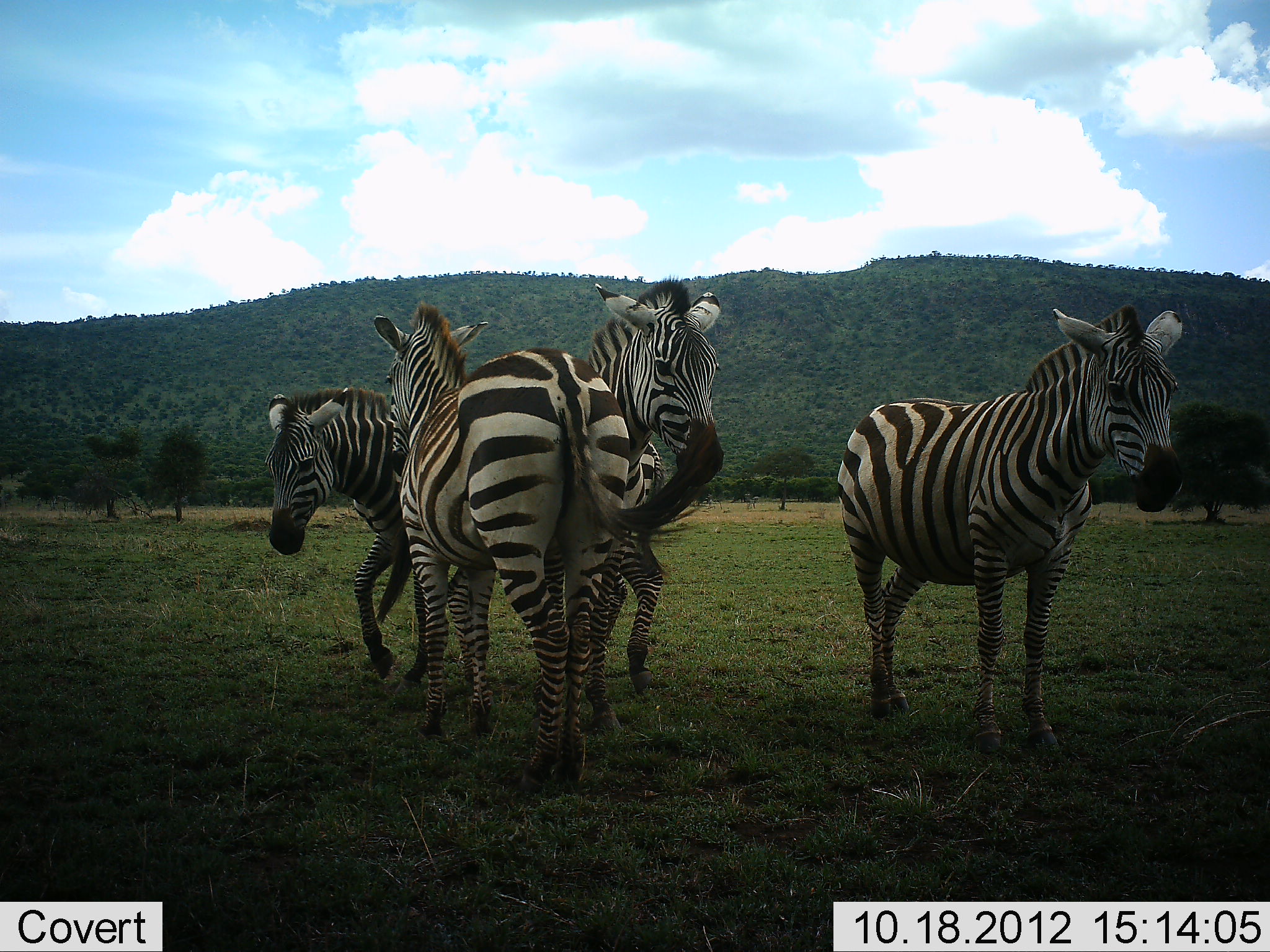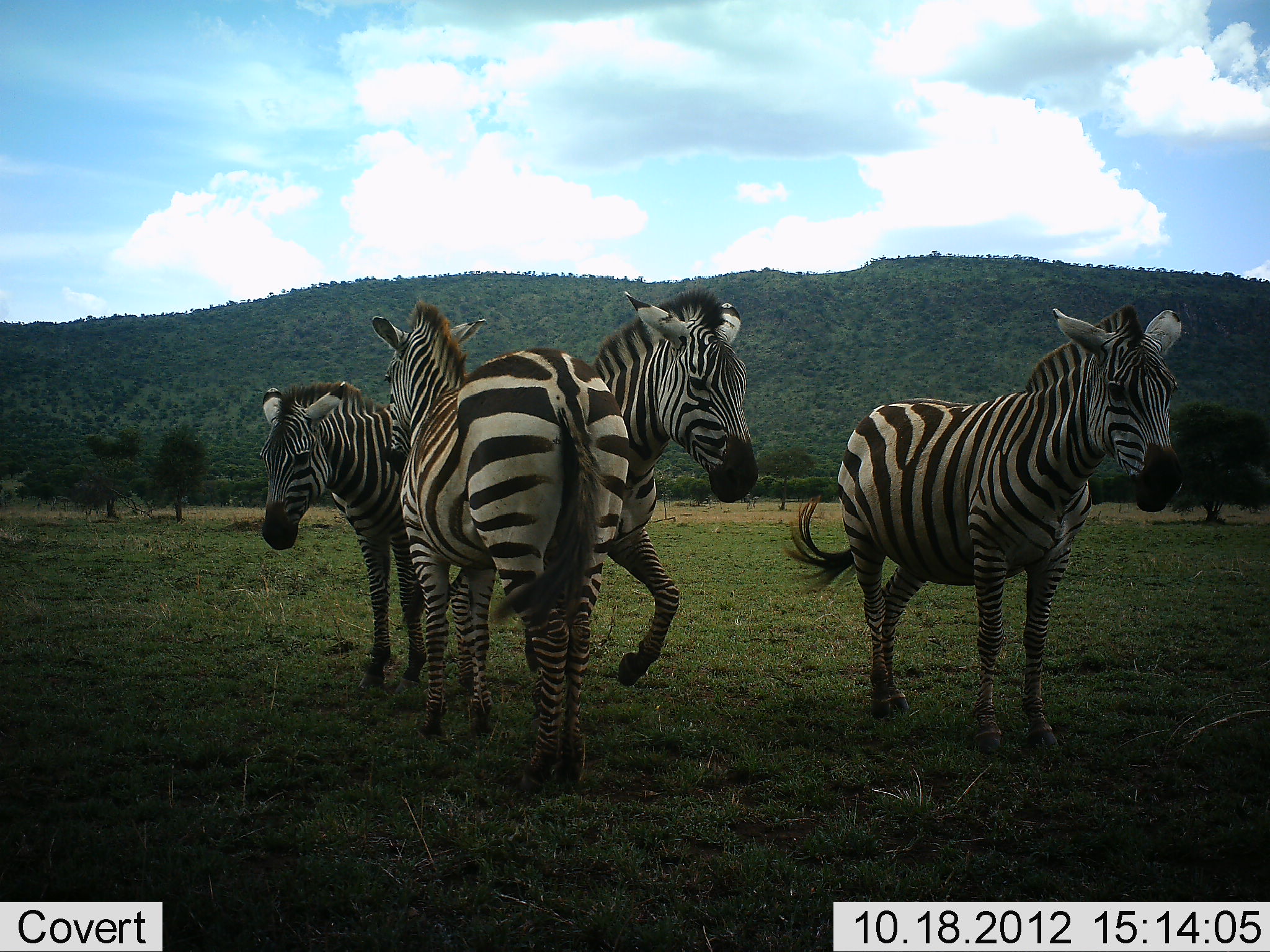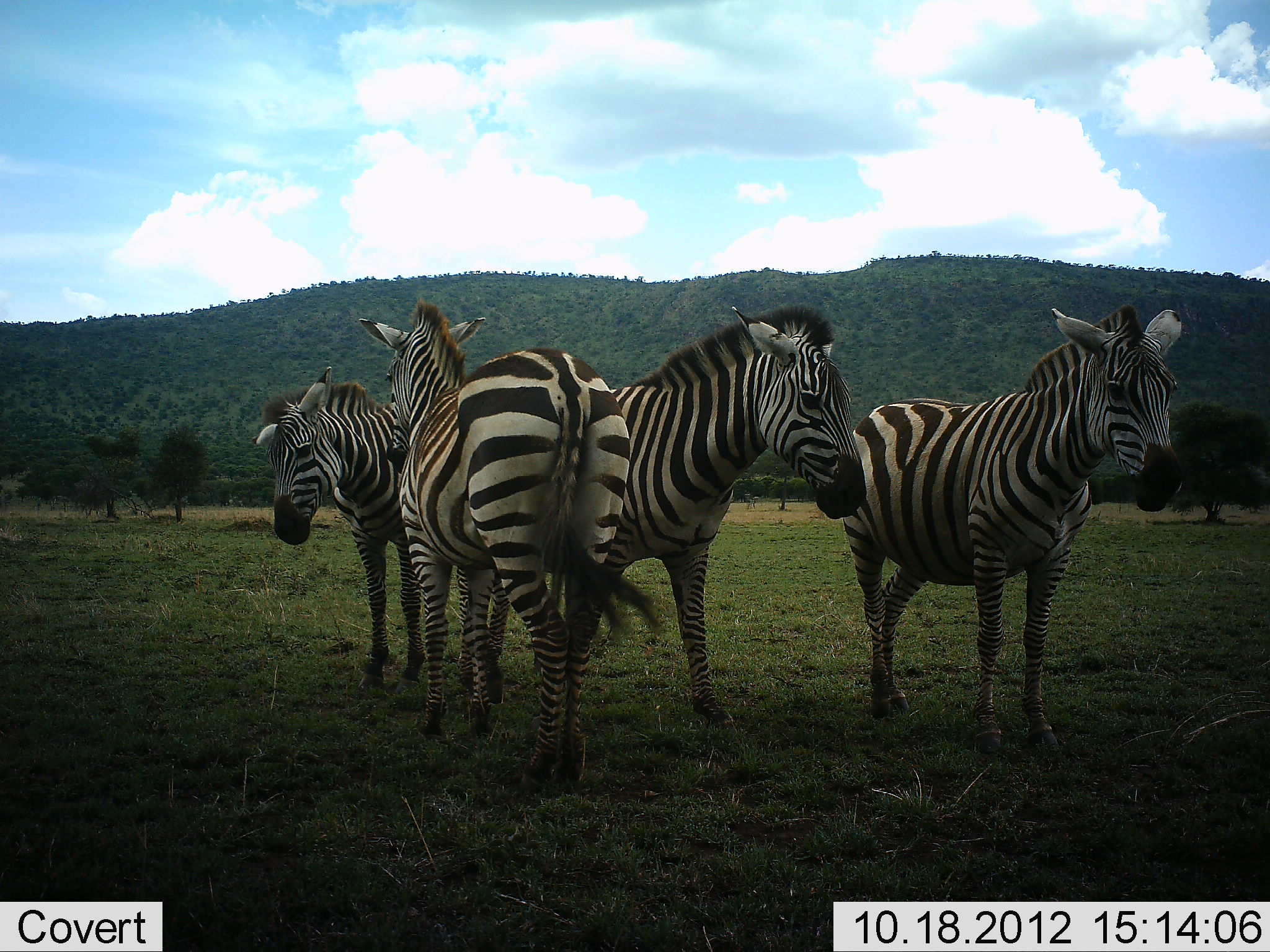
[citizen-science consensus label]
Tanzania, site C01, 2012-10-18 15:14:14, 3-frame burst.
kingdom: Animalia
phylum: Chordata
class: Mammalia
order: Perissodactyla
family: Equidae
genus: Equus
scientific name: Equus quagga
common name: plains zebra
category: zebra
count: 4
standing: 90%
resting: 0%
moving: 30%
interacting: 20%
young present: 0%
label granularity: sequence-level